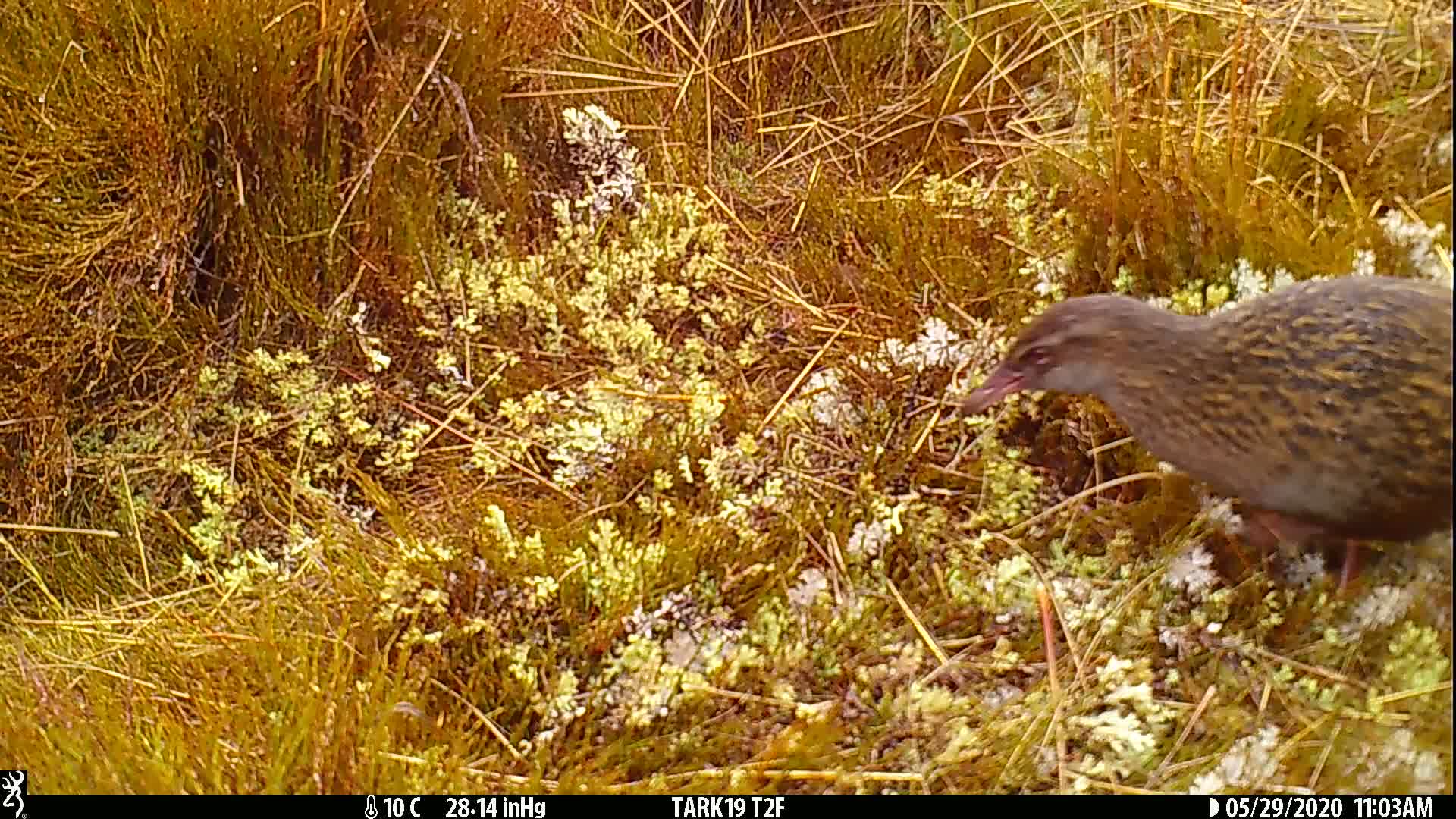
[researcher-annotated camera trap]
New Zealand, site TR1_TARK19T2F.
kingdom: Animalia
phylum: Chordata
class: Aves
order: Gruiformes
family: Rallidae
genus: Gallirallus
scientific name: Gallirallus australis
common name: weka